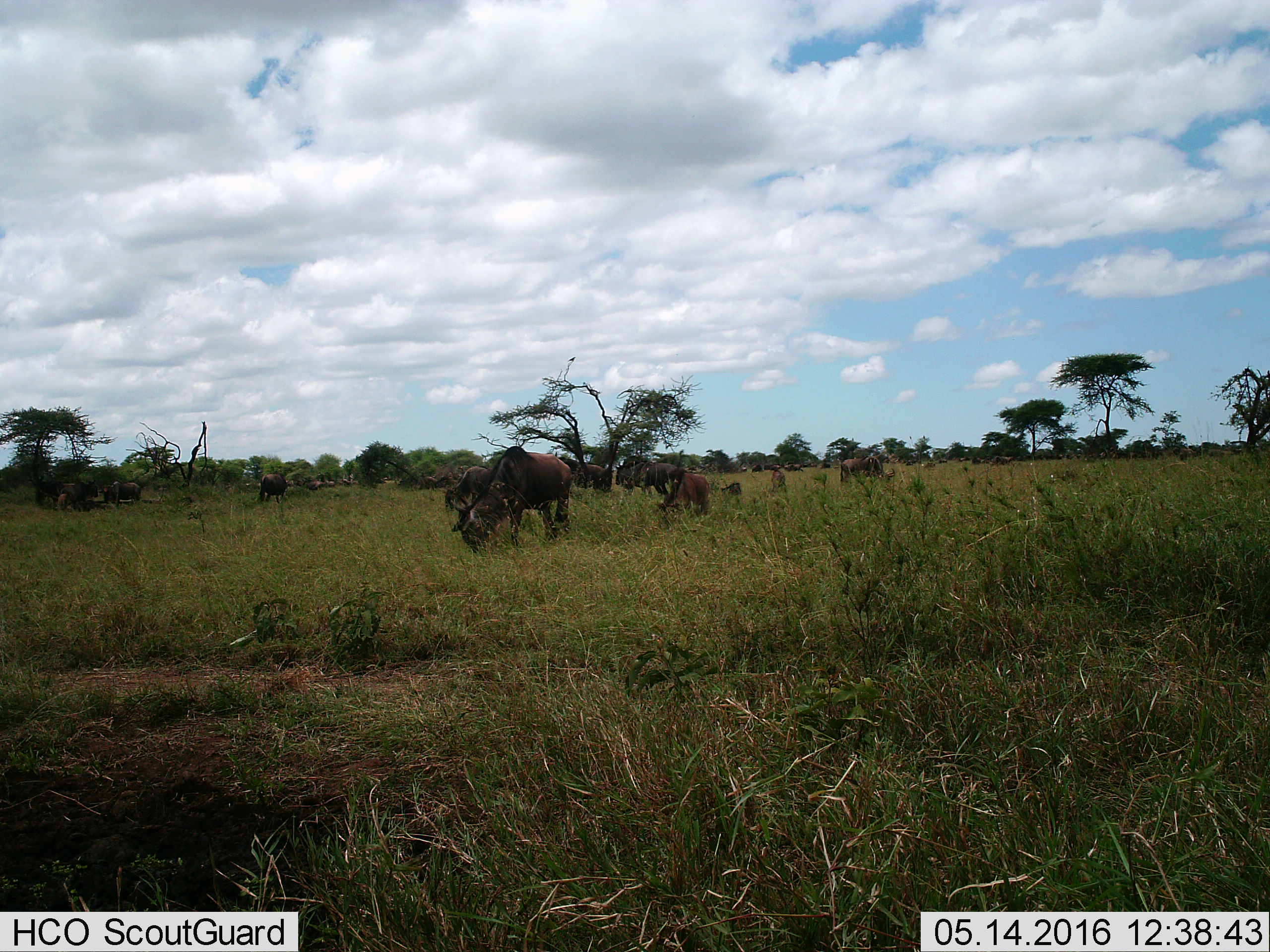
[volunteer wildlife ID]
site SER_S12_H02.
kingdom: Animalia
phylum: Chordata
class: Mammalia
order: Artiodactyla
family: Bovidae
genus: Connochaetes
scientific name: Connochaetes taurinus taurinus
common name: blue wildebeest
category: wildebeestblue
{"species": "wildebeestblue (blue wildebeest) (Connochaetes taurinus taurinus)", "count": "11-50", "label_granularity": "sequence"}